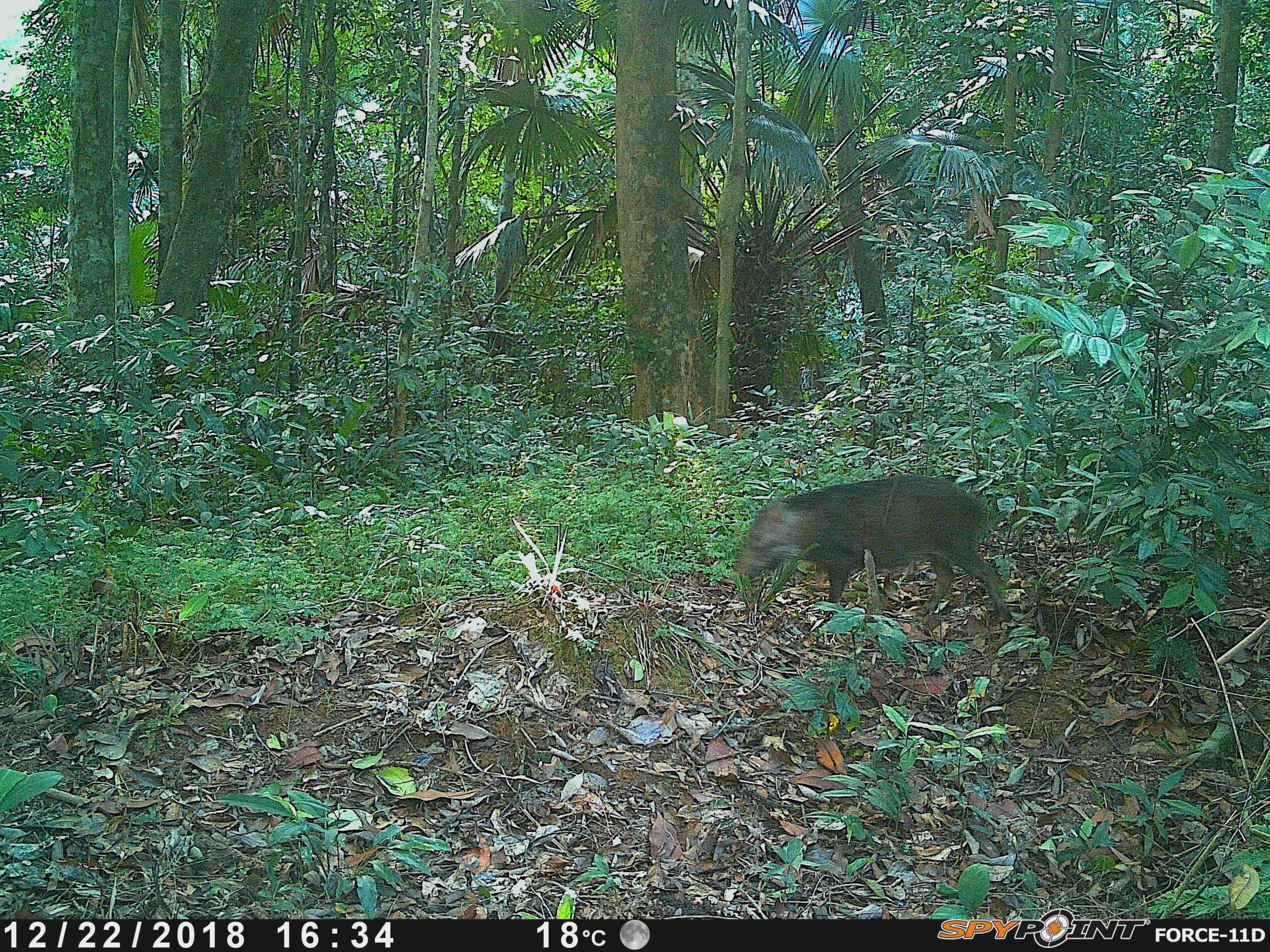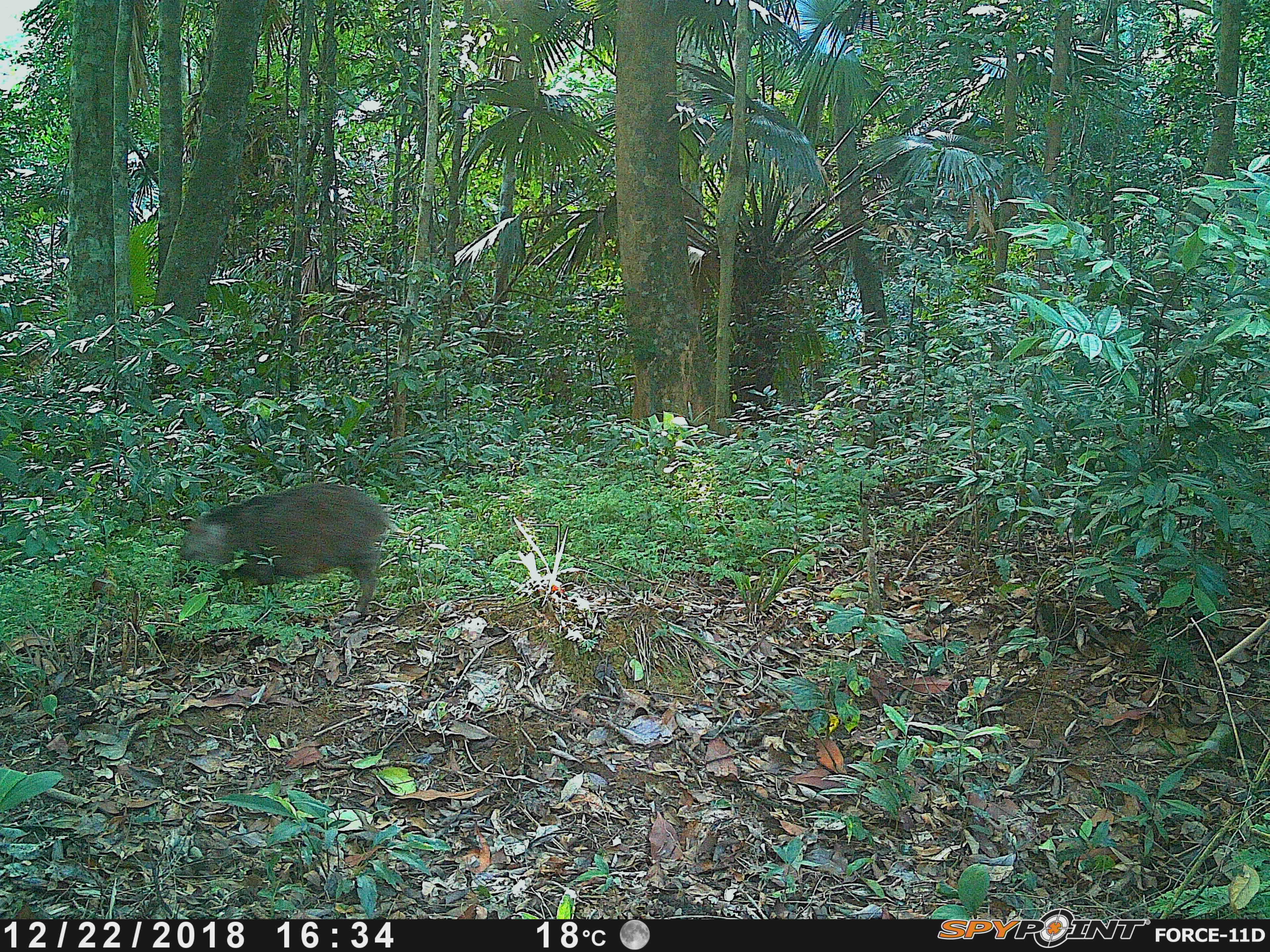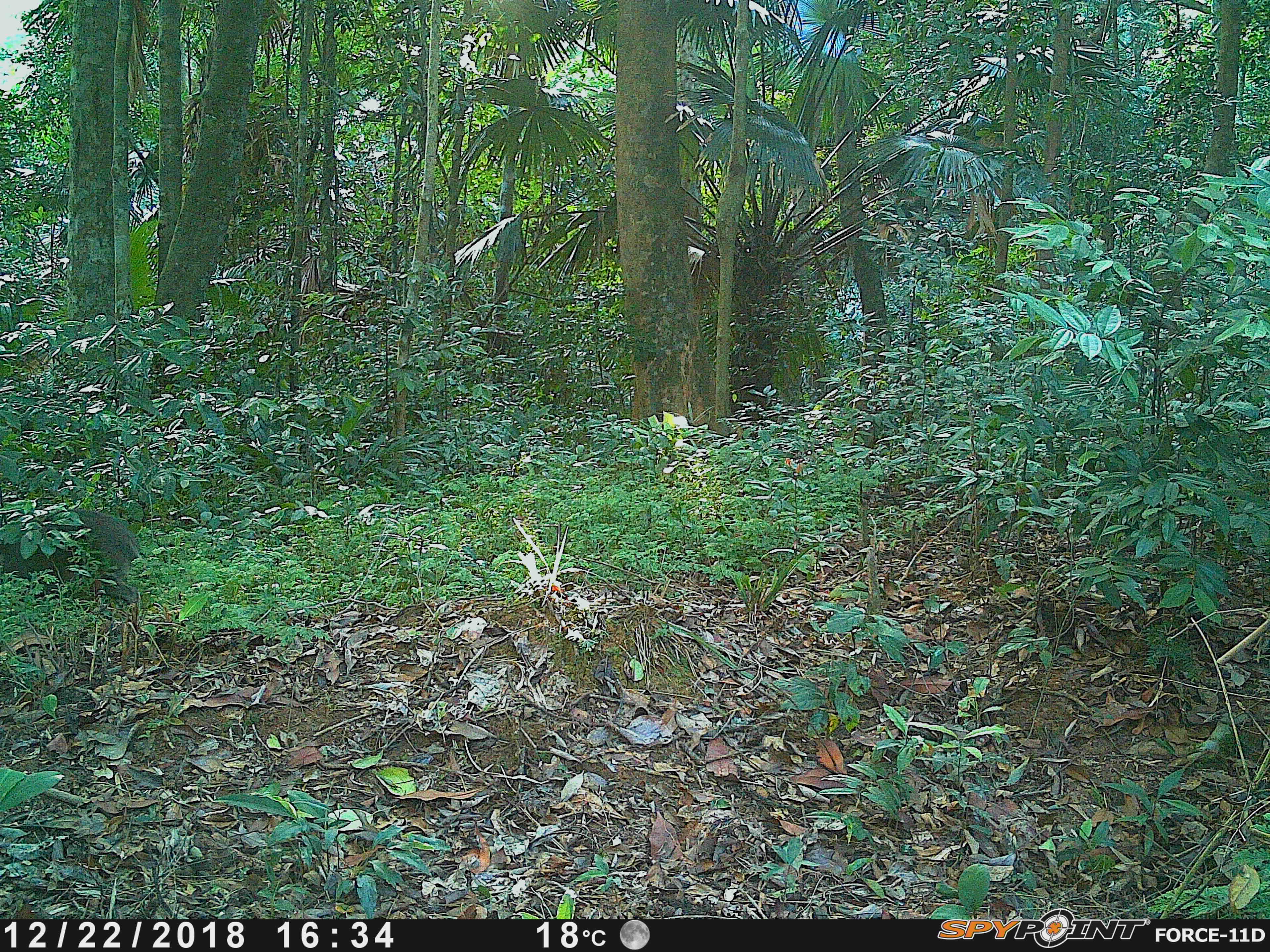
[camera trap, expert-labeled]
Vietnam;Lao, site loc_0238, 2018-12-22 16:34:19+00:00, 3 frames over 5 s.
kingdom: Animalia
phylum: Chordata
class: Mammalia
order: Artiodactyla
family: Suidae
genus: Sus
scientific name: Sus scrofa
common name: eurasian wild pig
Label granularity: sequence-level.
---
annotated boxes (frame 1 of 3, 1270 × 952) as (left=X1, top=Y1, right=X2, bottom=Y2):
eurasian wild pig: (left=734, top=475, right=1012, bottom=628)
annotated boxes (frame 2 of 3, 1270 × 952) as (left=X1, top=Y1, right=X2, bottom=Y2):
eurasian wild pig: (left=171, top=482, right=391, bottom=617)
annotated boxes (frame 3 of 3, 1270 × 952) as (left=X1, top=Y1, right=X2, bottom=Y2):
eurasian wild pig: (left=0, top=506, right=141, bottom=605)